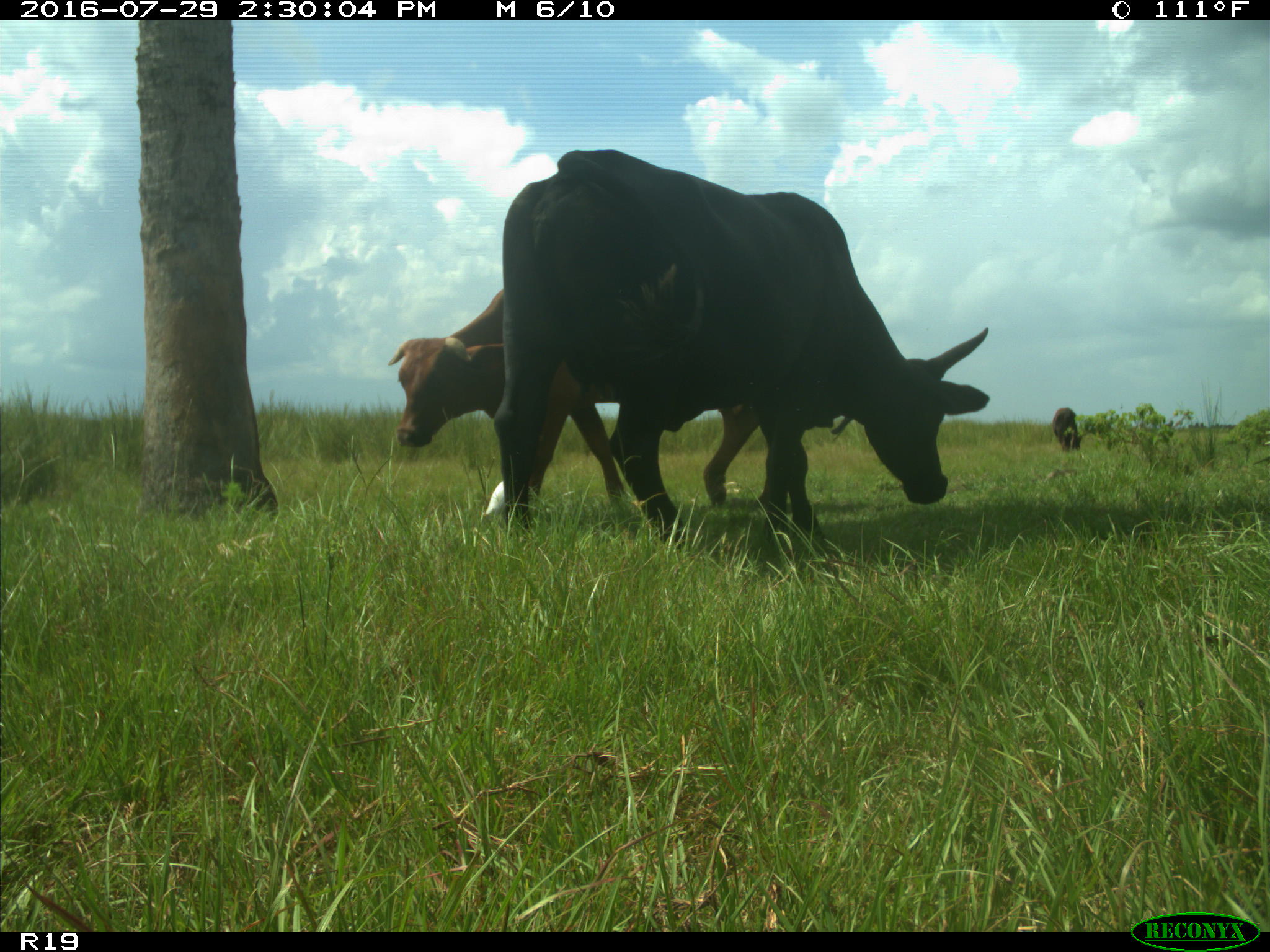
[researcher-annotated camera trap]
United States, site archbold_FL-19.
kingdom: Animalia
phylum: Chordata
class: Mammalia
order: Artiodactyla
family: Bovidae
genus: Bos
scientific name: Bos taurus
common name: domestic cow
Bos taurus (domestic cow).